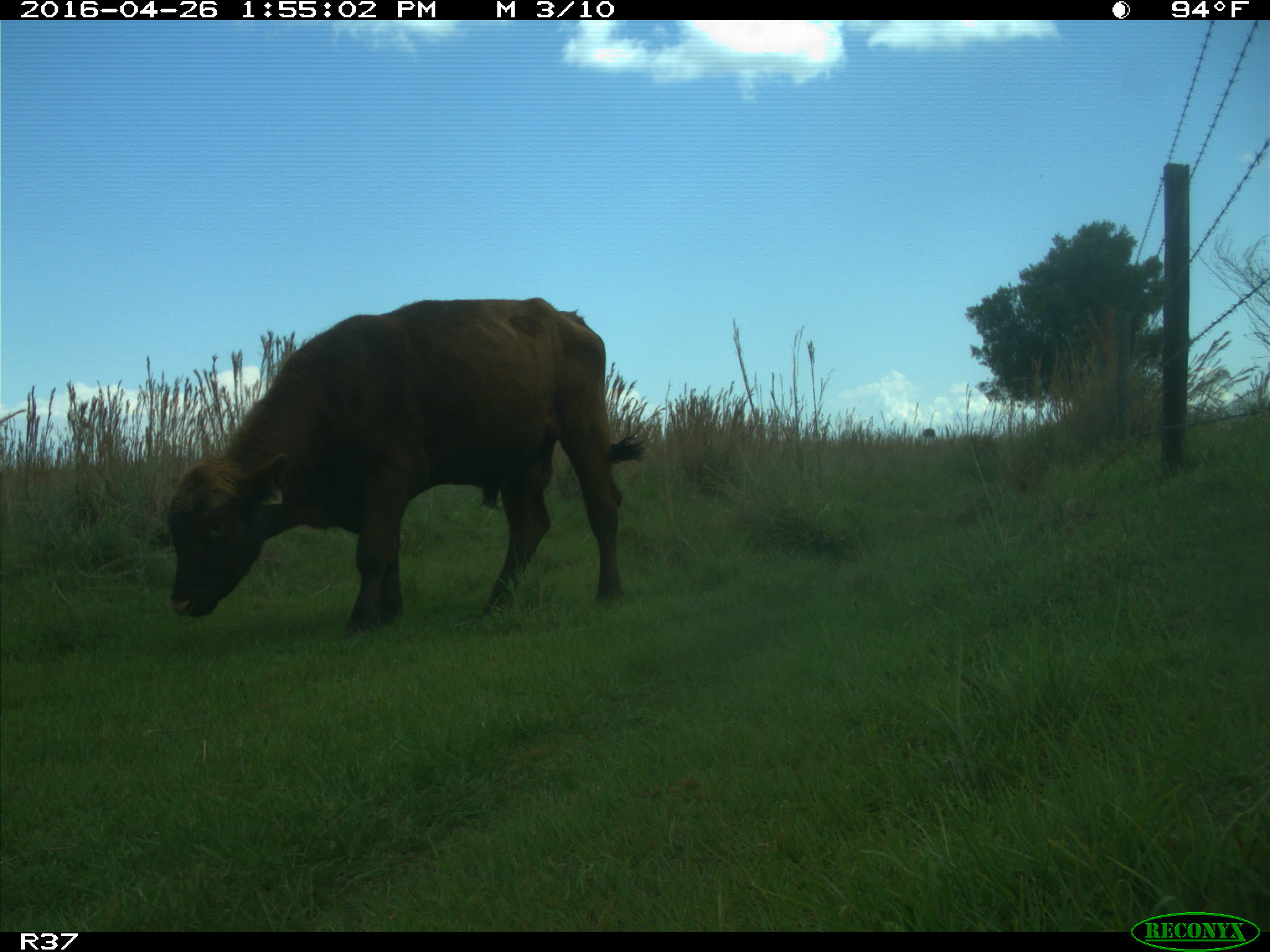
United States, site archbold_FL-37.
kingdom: Animalia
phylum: Chordata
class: Mammalia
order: Artiodactyla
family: Bovidae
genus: Bos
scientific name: Bos taurus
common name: domestic cow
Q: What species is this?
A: Bos taurus (domestic cow).